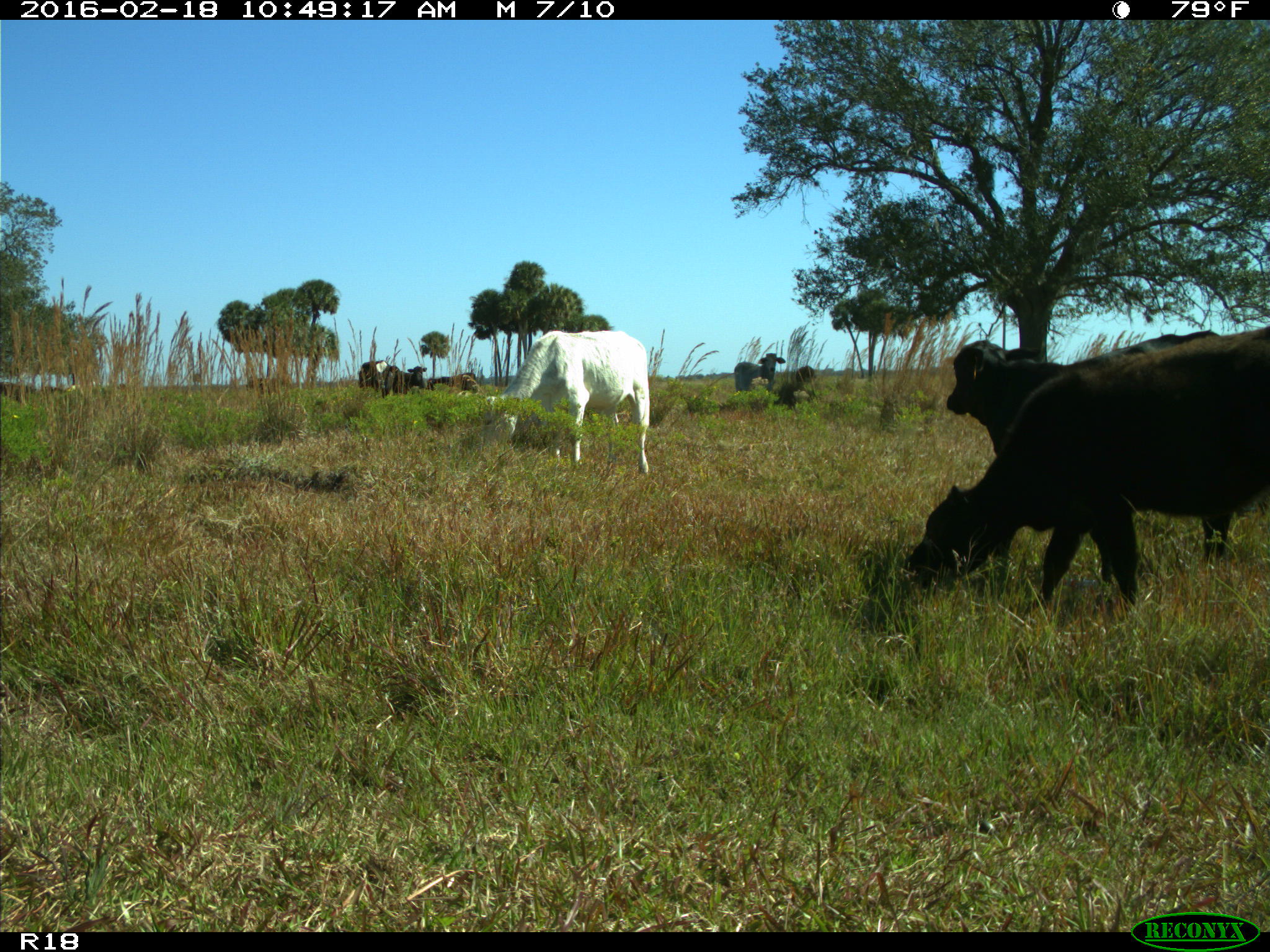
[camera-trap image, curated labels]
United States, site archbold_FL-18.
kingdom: Animalia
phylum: Chordata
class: Mammalia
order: Artiodactyla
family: Bovidae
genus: Bos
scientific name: Bos taurus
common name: domestic cow